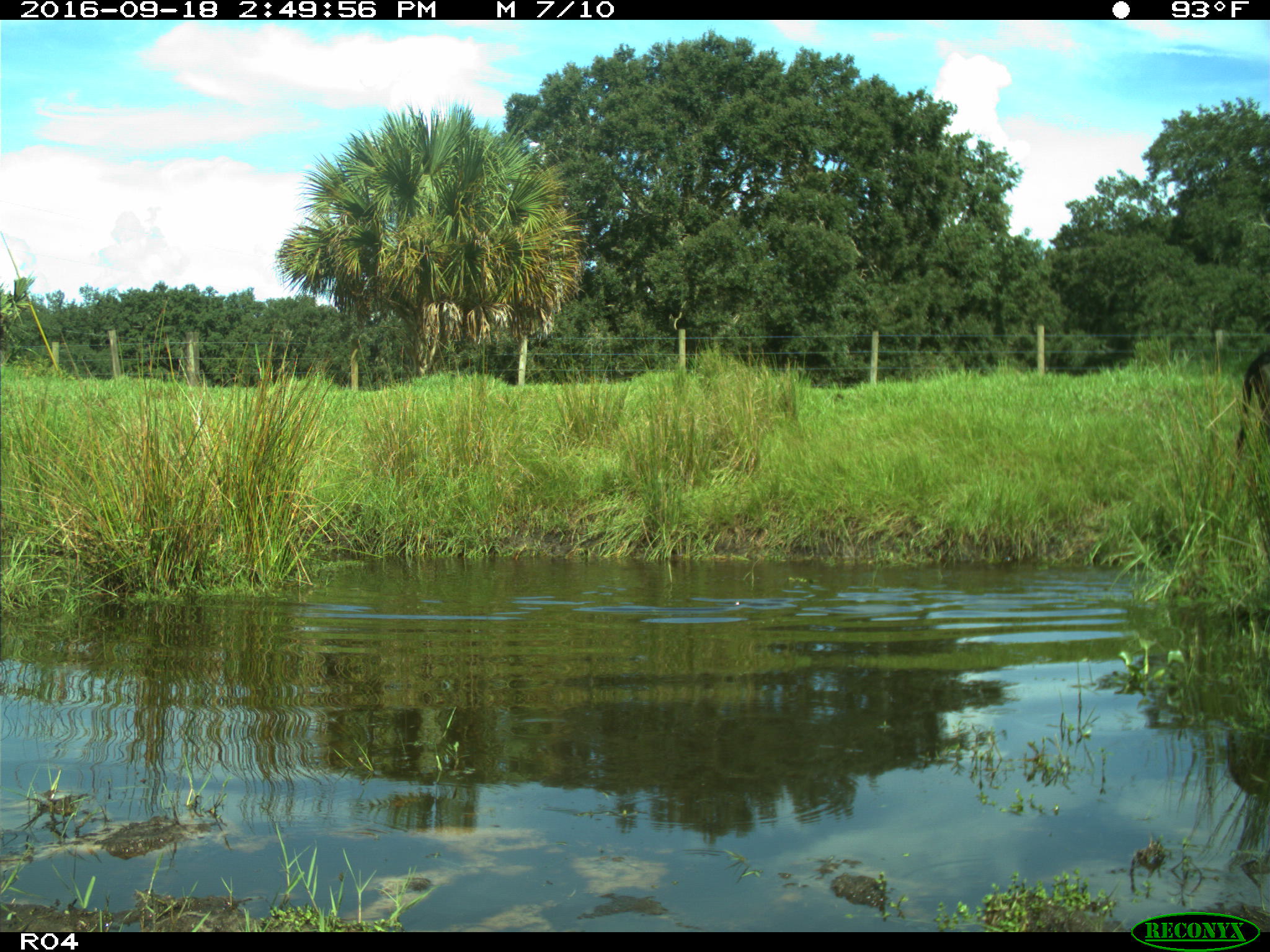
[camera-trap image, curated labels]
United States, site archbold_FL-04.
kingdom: Animalia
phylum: Chordata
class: Mammalia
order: Artiodactyla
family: Bovidae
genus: Bos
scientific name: Bos taurus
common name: domestic cow